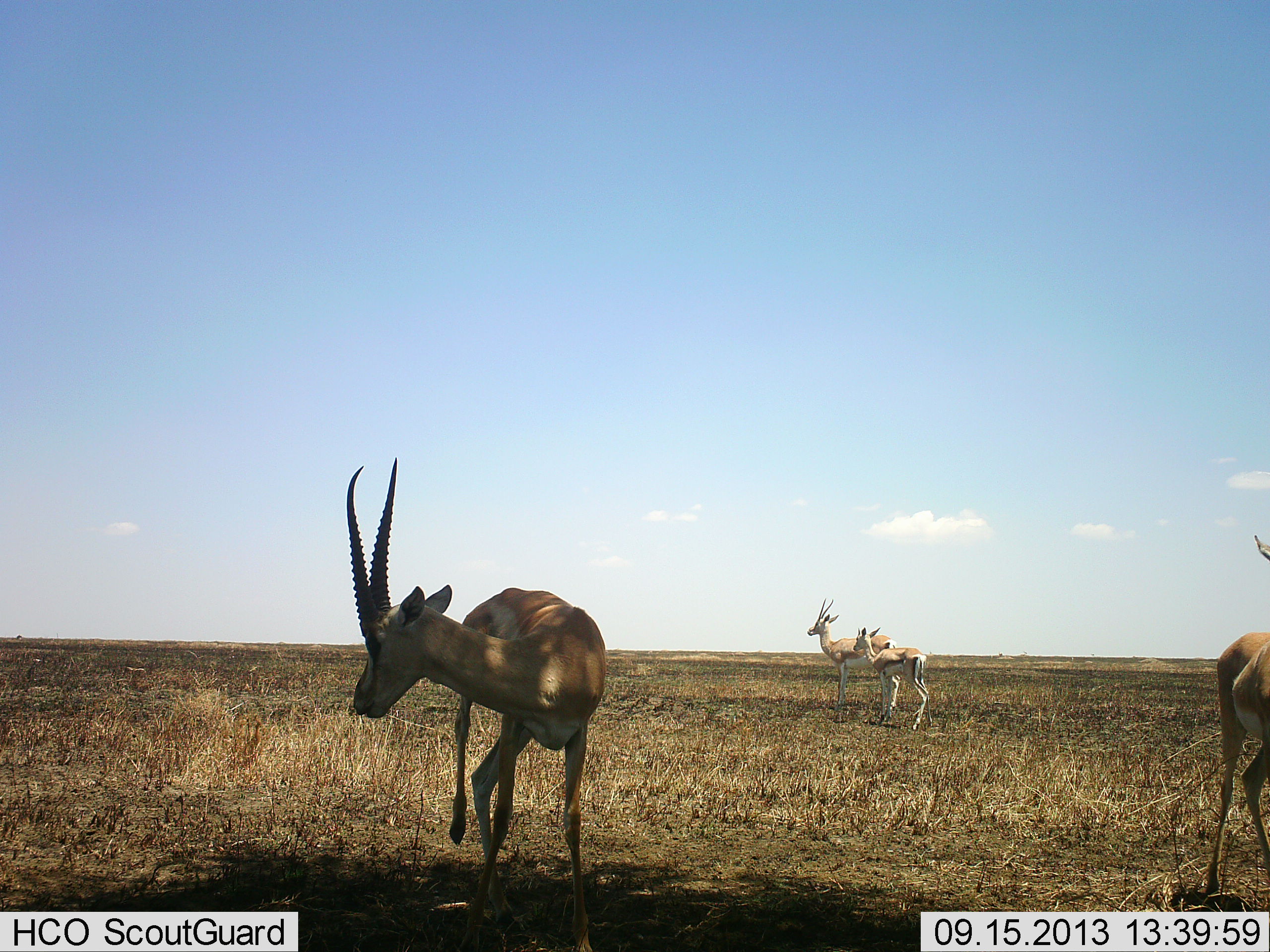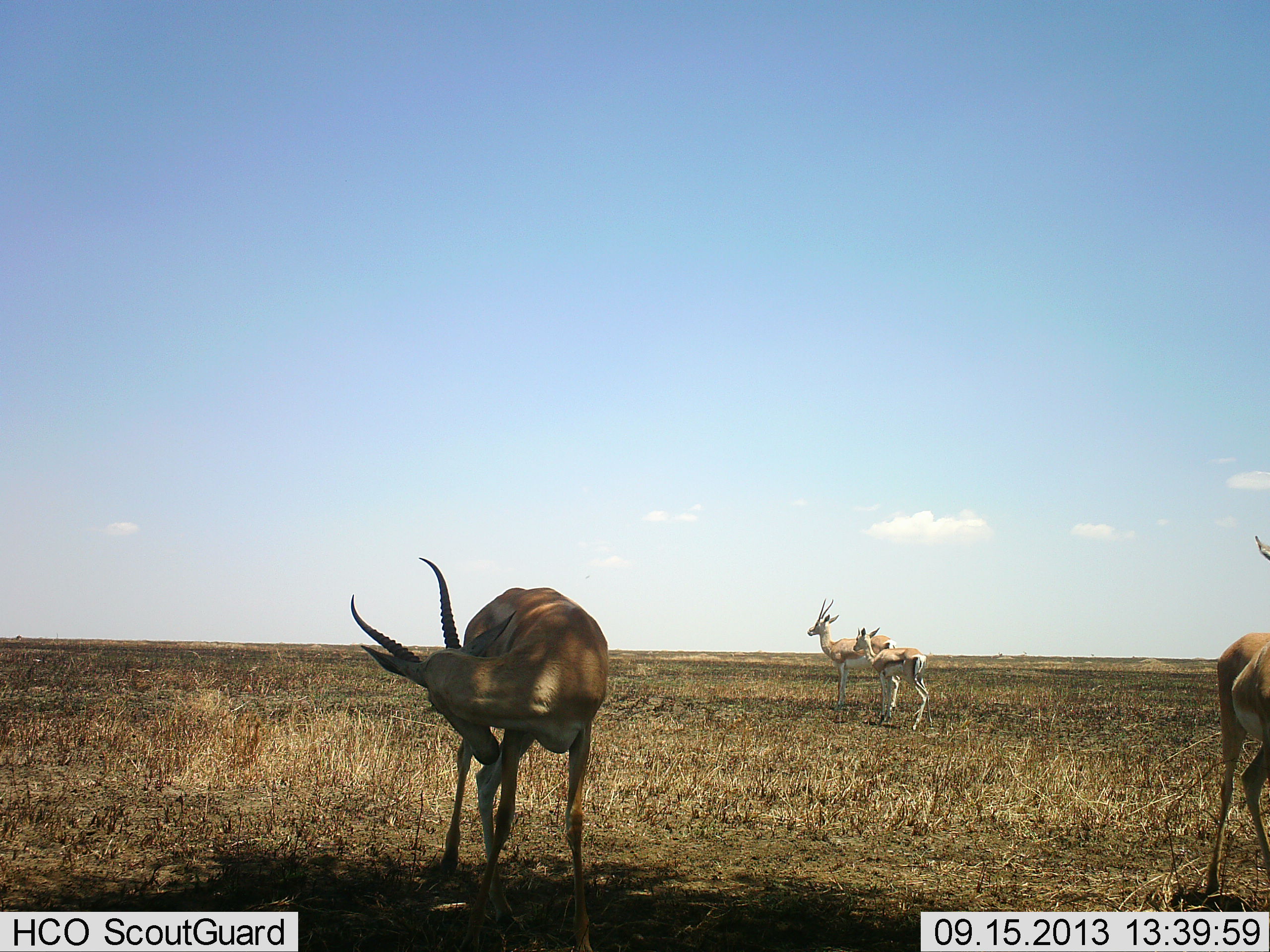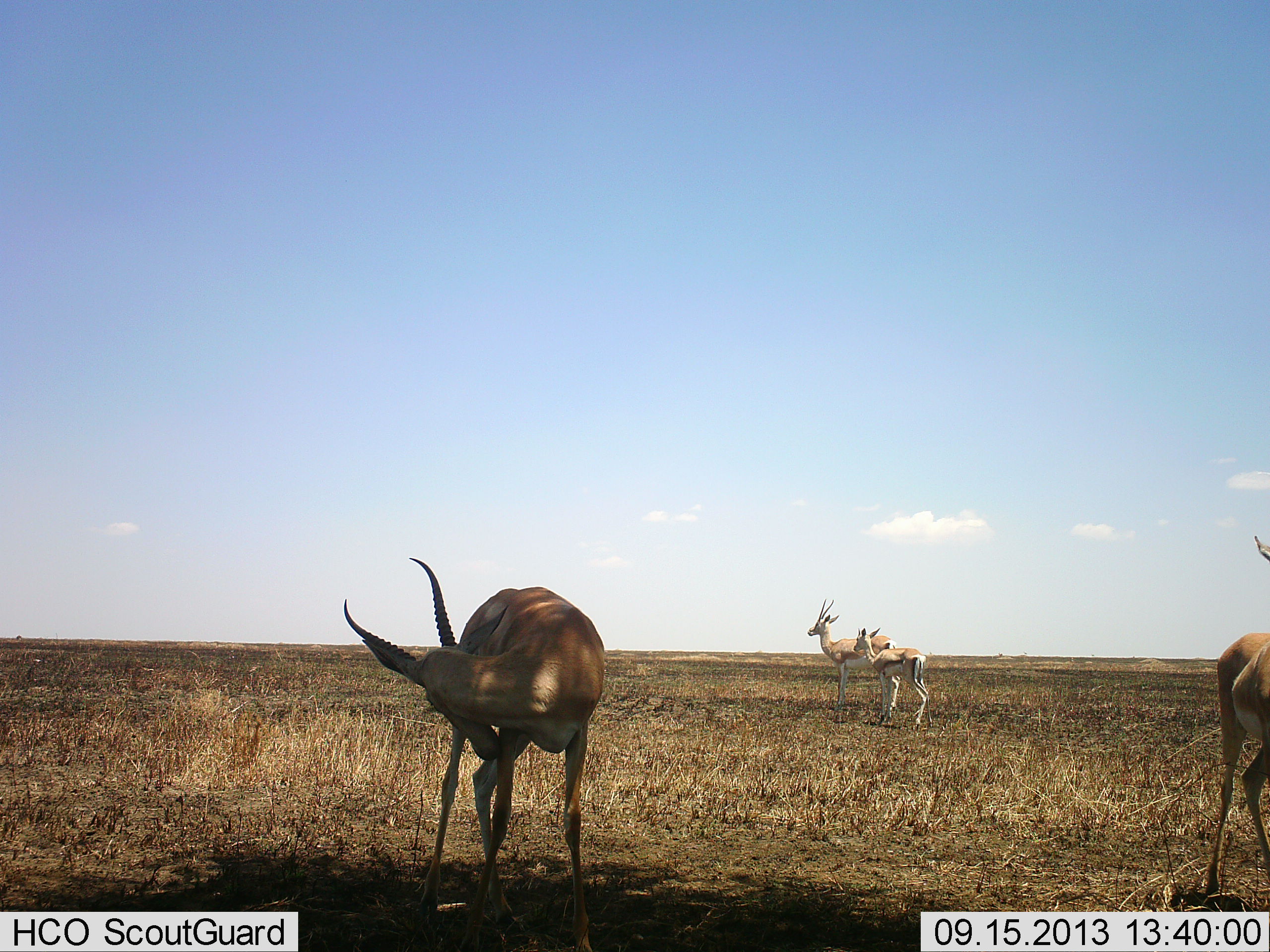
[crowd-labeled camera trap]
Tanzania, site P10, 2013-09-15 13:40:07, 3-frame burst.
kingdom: Animalia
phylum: Chordata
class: Mammalia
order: Artiodactyla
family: Bovidae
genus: Nanger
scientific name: Nanger granti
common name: grant's gazelle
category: gazellegrants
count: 4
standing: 92%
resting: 8%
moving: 0%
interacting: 0%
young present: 50%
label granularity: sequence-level